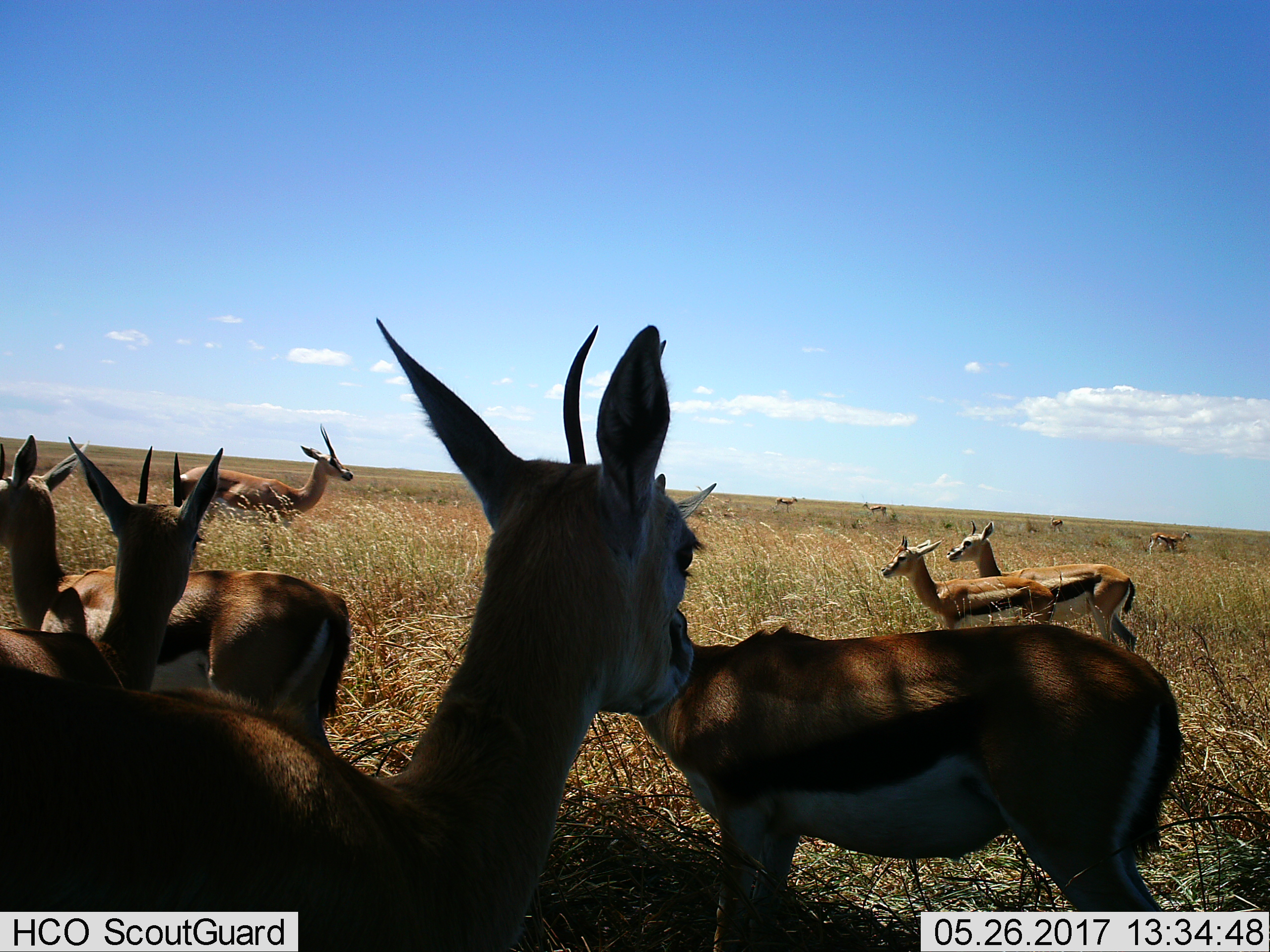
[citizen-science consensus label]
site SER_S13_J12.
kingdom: Animalia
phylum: Chordata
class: Mammalia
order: Artiodactyla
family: Bovidae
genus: Eudorcas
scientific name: Eudorcas thomsonii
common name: thomson's gazelle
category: gazellethomsons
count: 11-50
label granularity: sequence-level